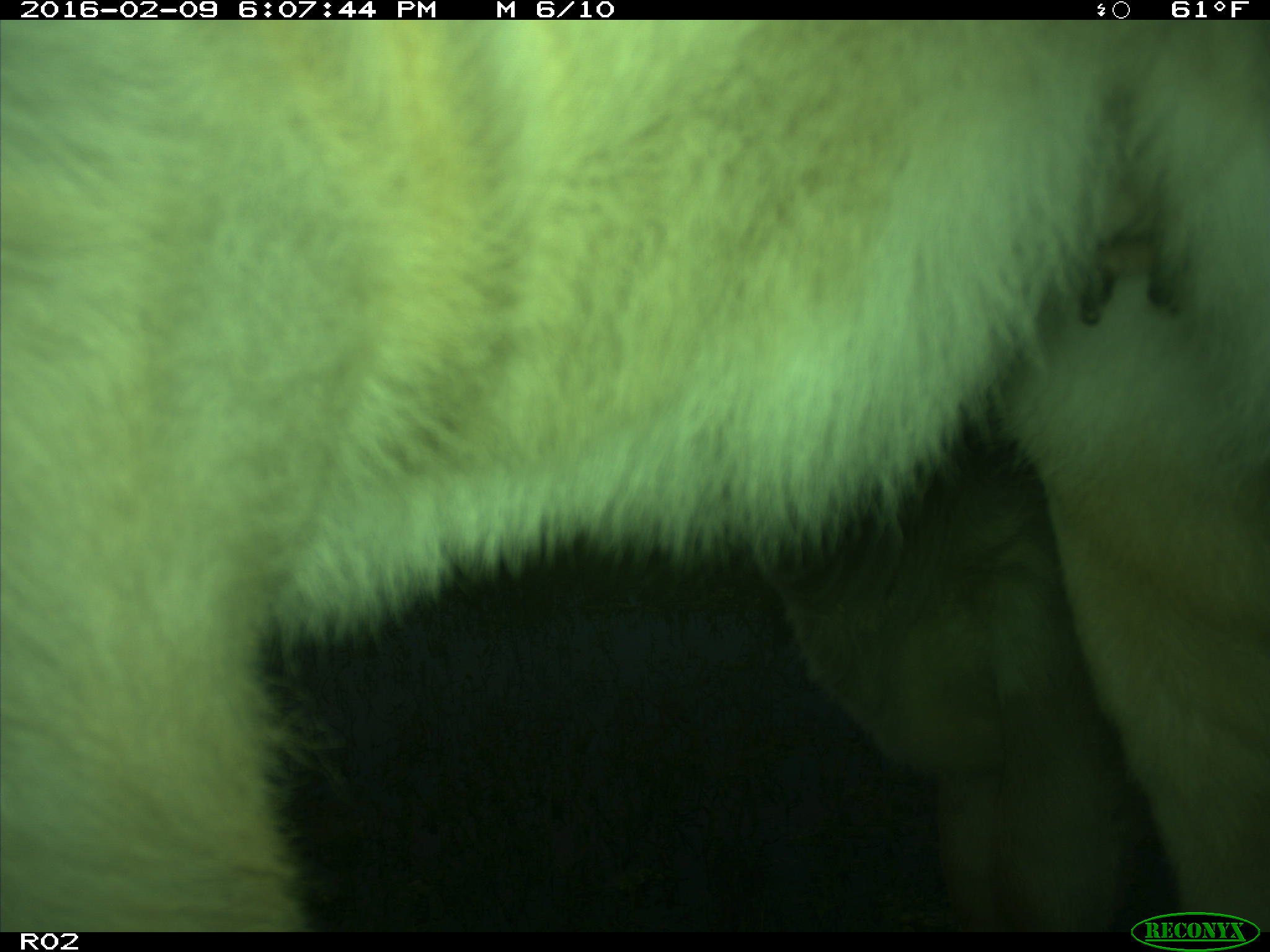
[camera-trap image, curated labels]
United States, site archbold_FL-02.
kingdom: Animalia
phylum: Chordata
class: Mammalia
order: Artiodactyla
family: Bovidae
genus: Bos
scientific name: Bos taurus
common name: domestic cow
Bos taurus (domestic cow).